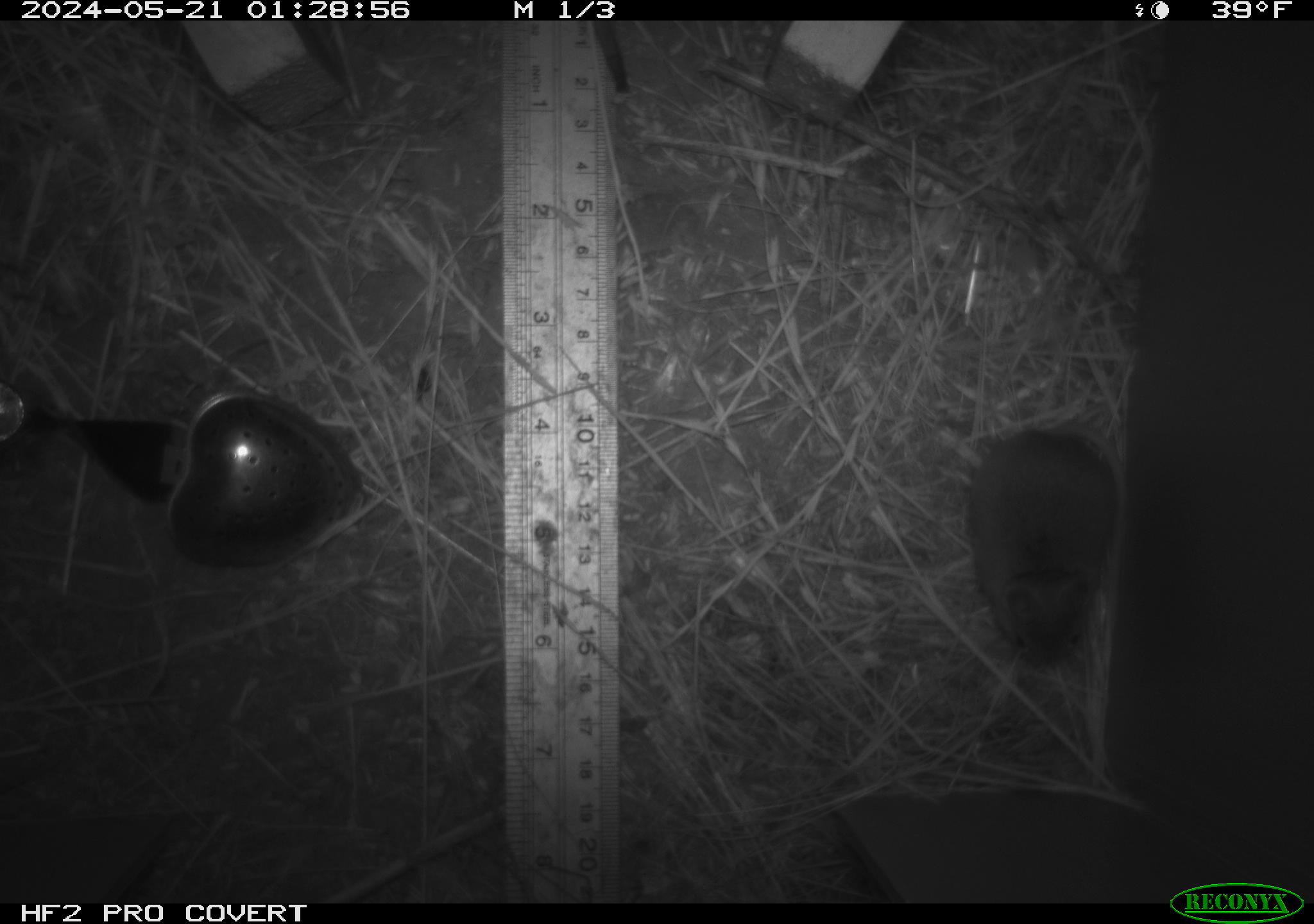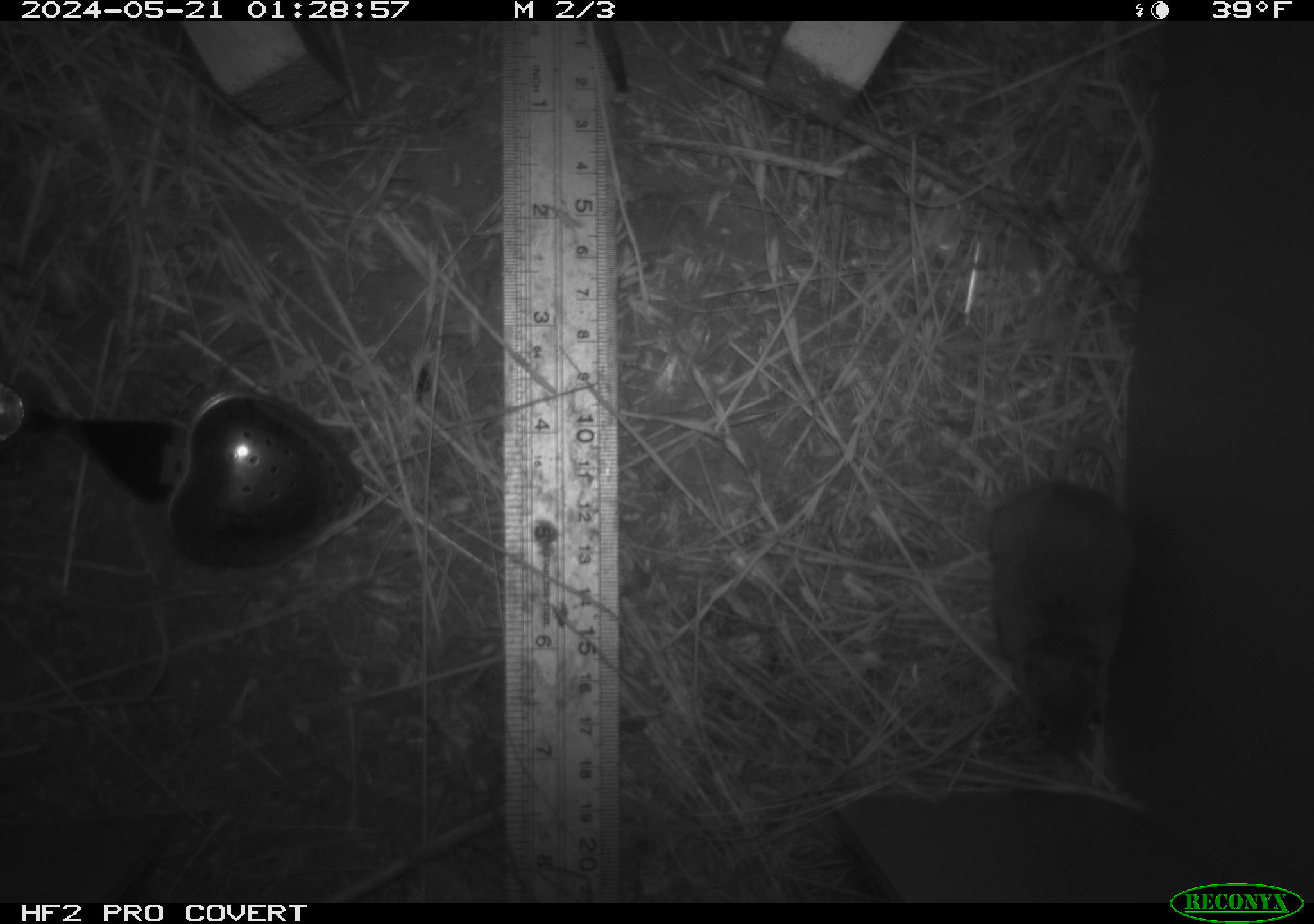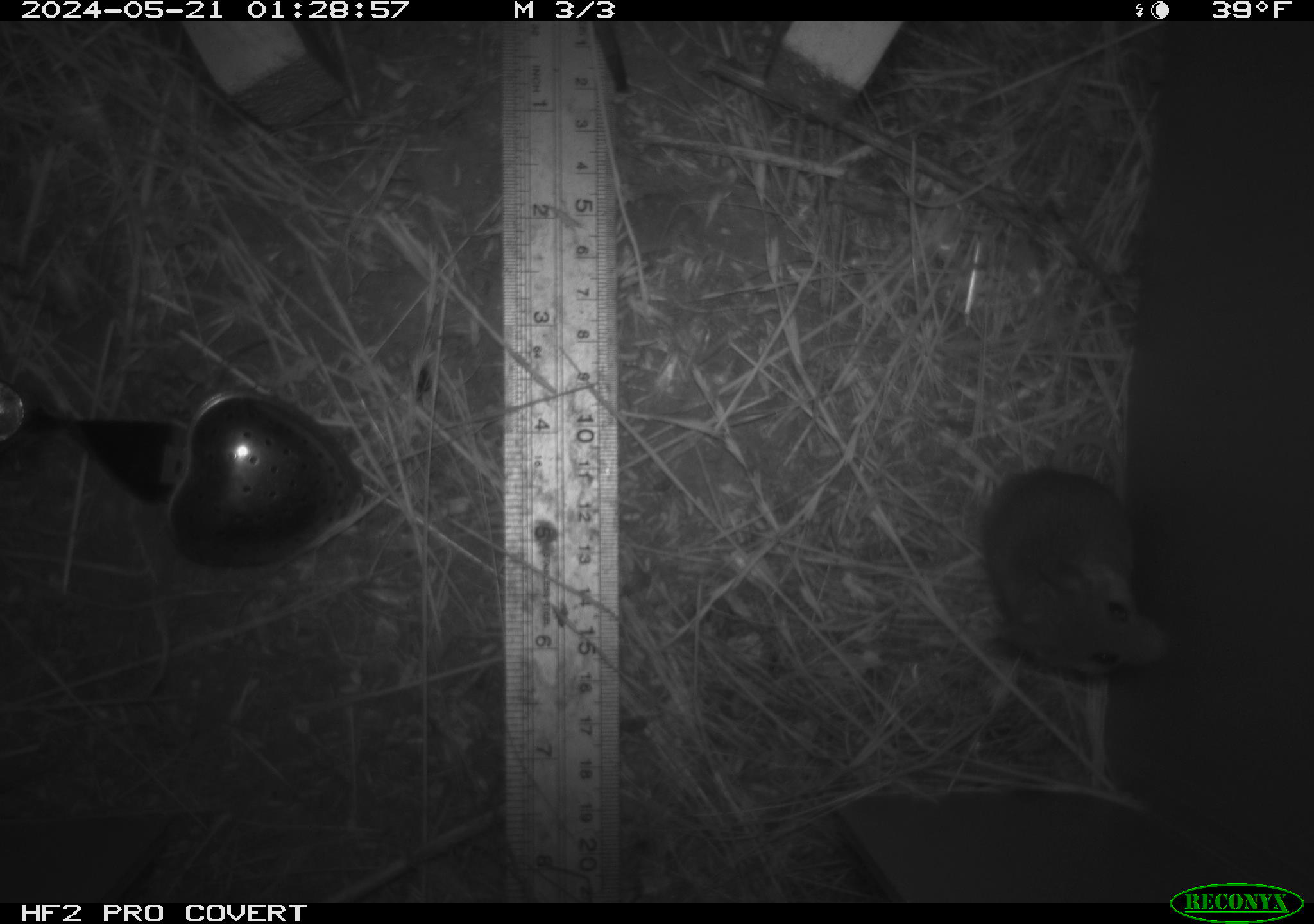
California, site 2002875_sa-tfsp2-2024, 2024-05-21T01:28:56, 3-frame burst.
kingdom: Animalia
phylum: Chordata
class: Mammalia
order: Rodentia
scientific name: Rodentia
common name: mouse species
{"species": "mouse species (Rodentia)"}